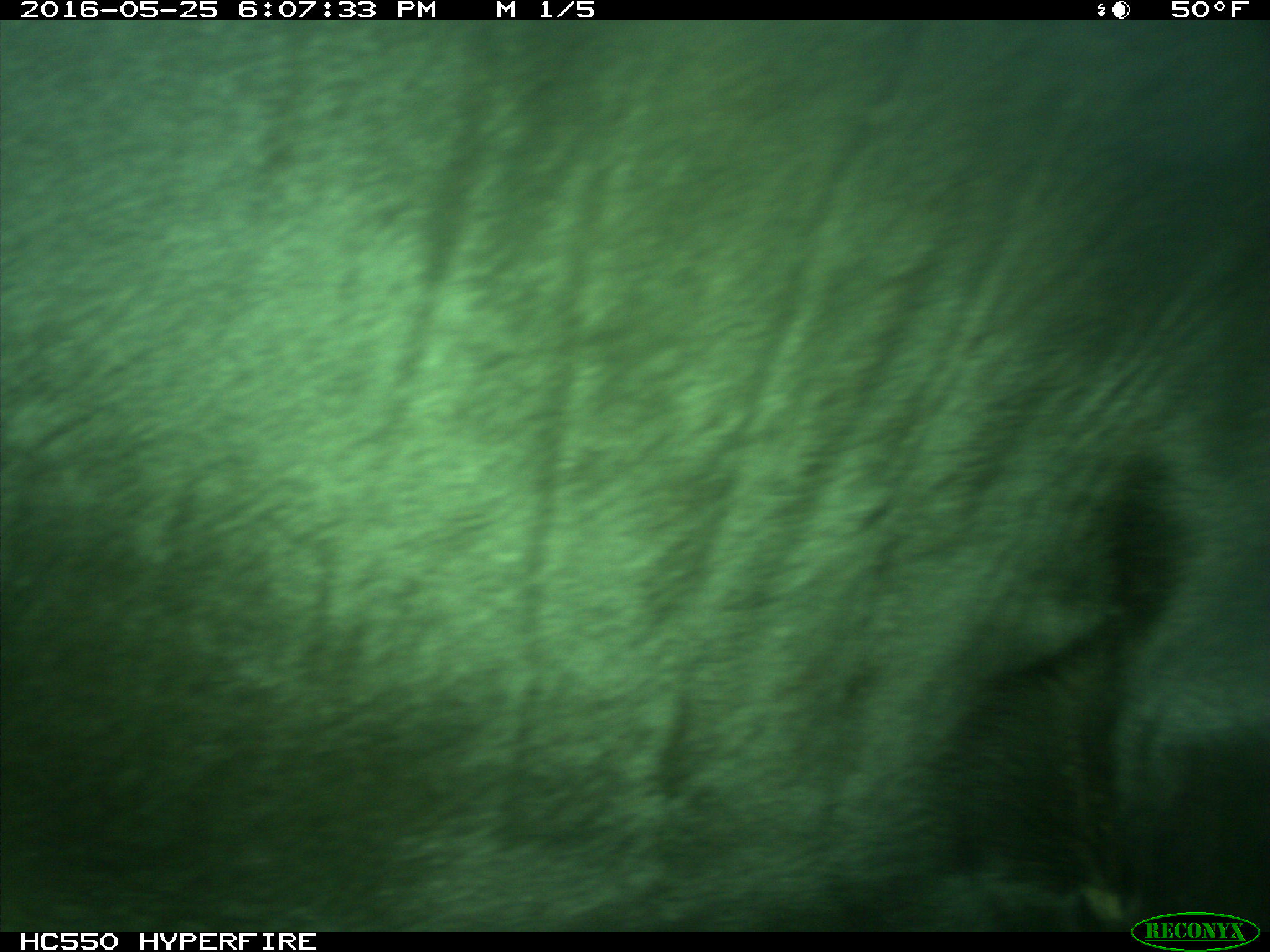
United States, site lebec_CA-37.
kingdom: Animalia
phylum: Chordata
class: Mammalia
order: Artiodactyla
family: Bovidae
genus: Bos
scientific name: Bos taurus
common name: domestic cow